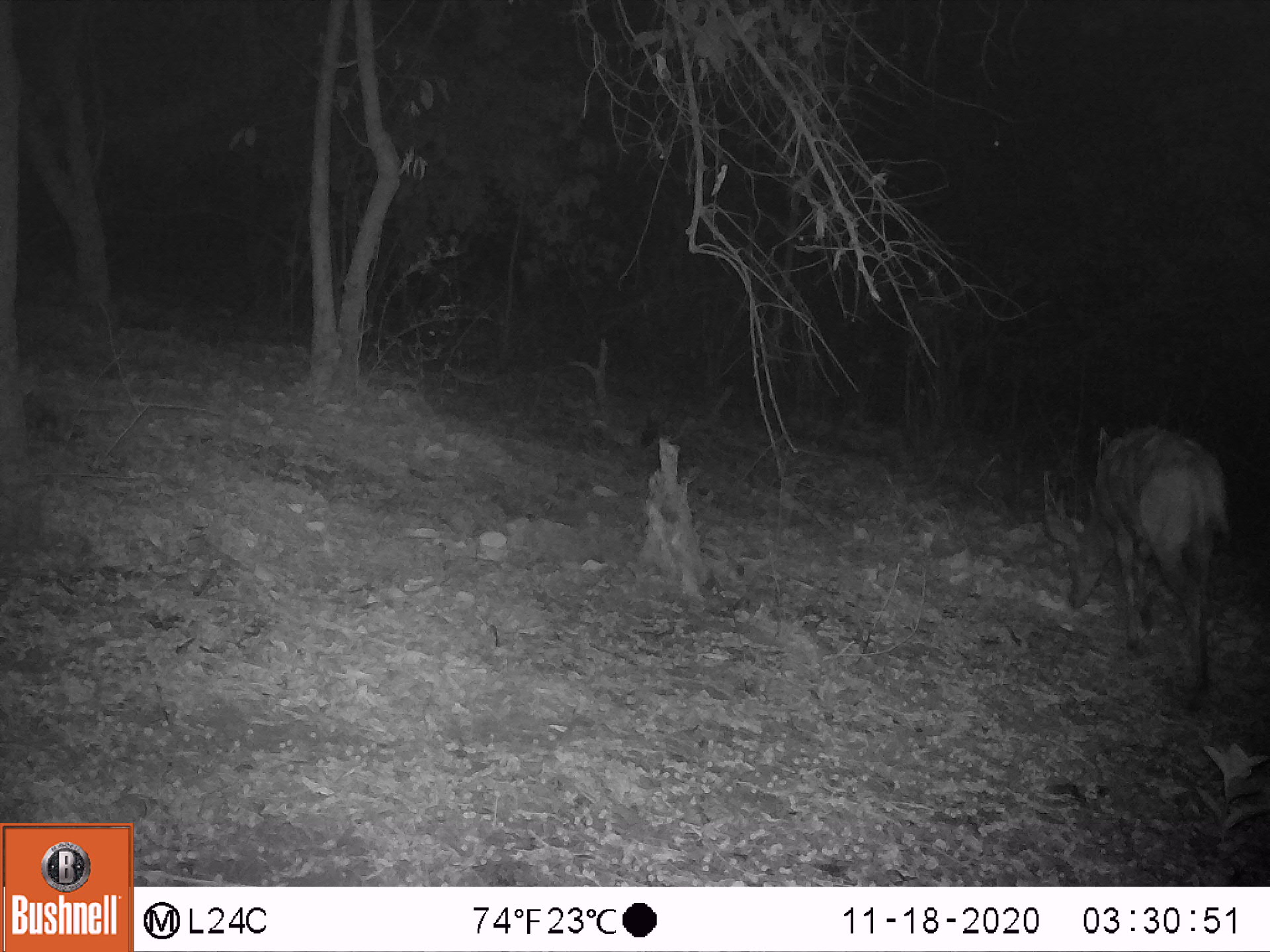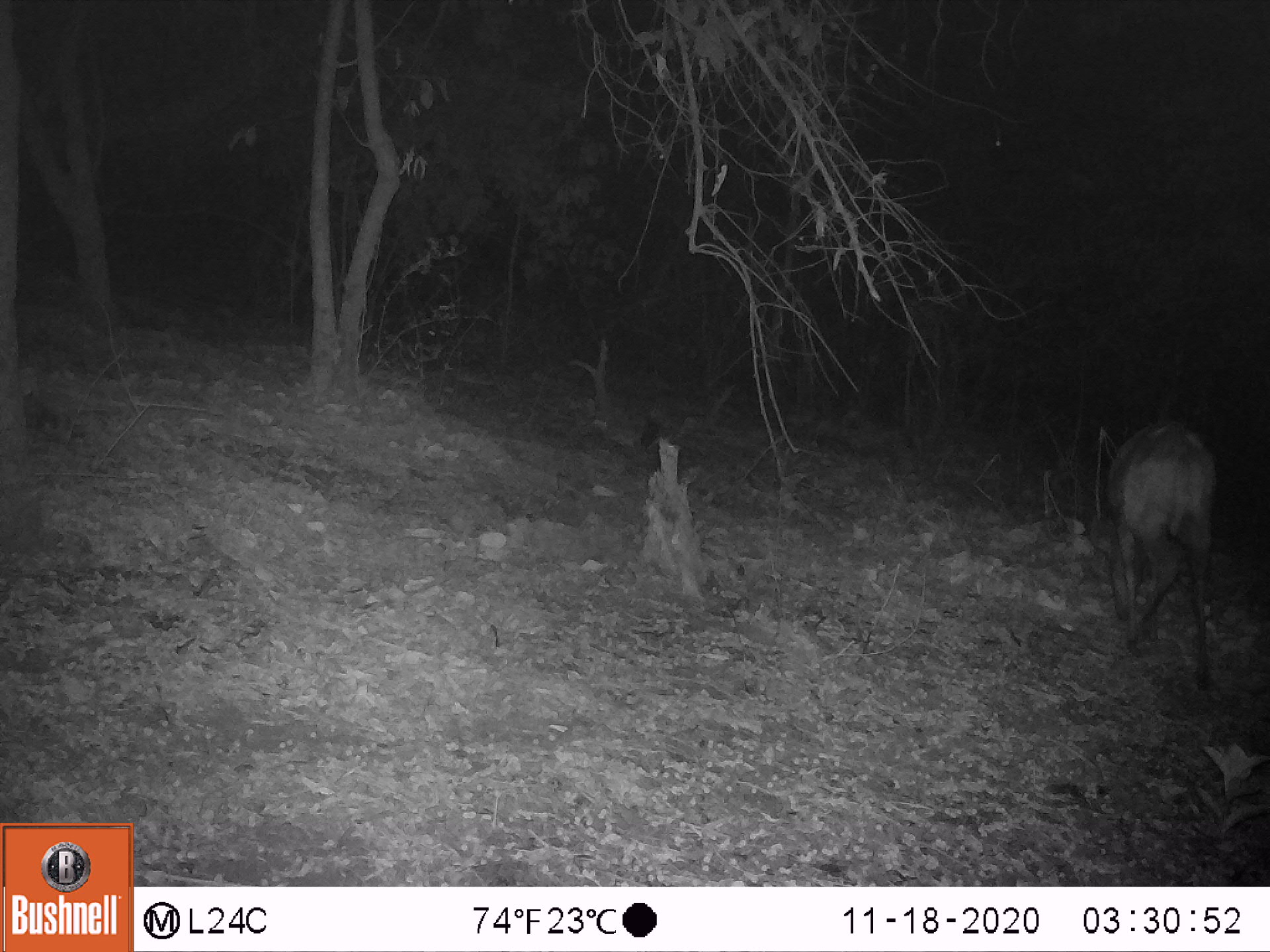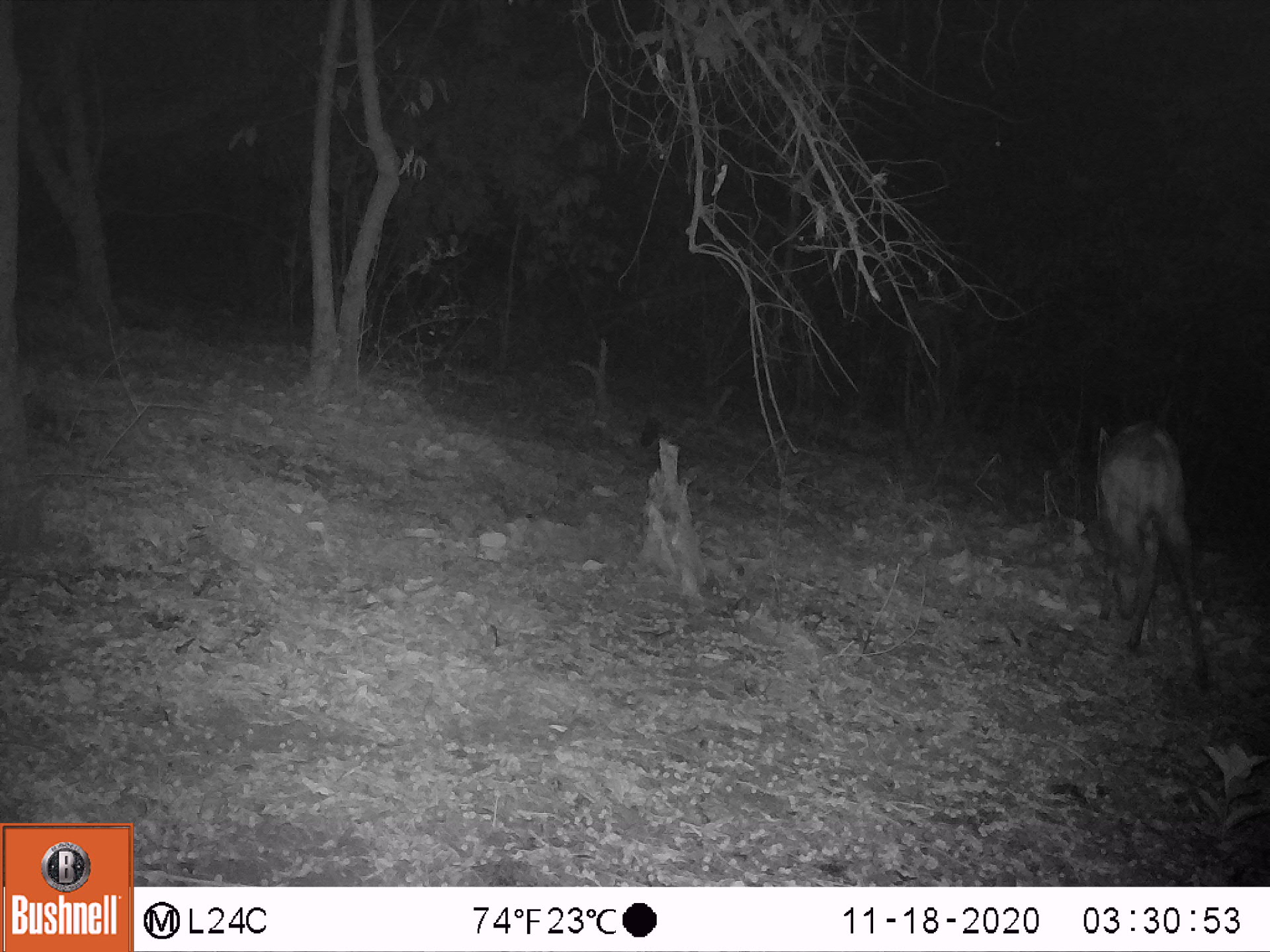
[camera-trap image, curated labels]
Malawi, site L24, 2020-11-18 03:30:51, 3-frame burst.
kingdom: Animalia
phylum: Chordata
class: Mammalia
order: Artiodactyla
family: Bovidae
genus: Tragelaphus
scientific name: Tragelaphus sylvaticus sylvaticus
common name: cape bushbuck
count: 1